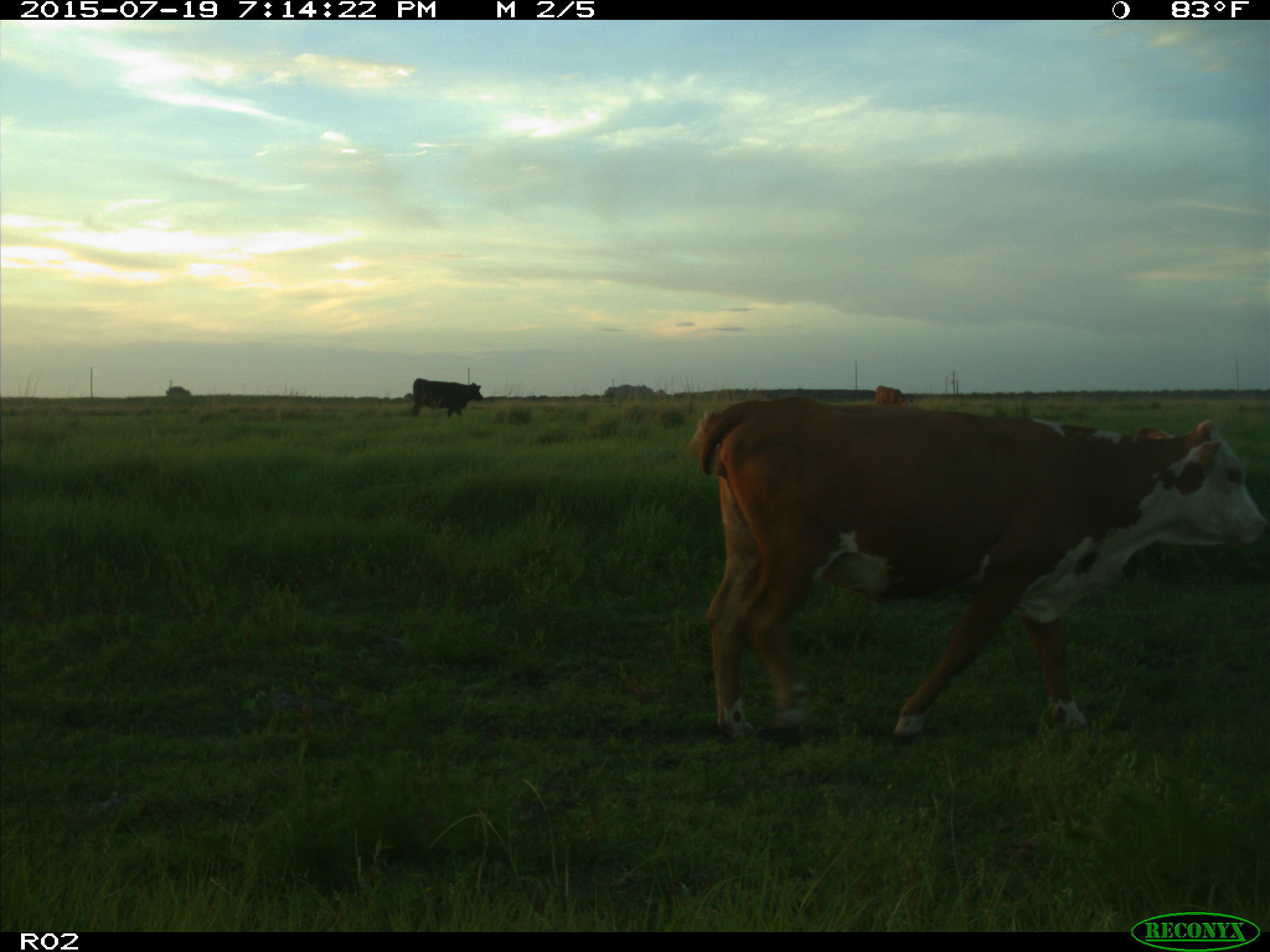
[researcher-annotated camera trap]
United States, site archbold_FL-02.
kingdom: Animalia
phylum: Chordata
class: Mammalia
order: Artiodactyla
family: Bovidae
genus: Bos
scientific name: Bos taurus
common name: domestic cow